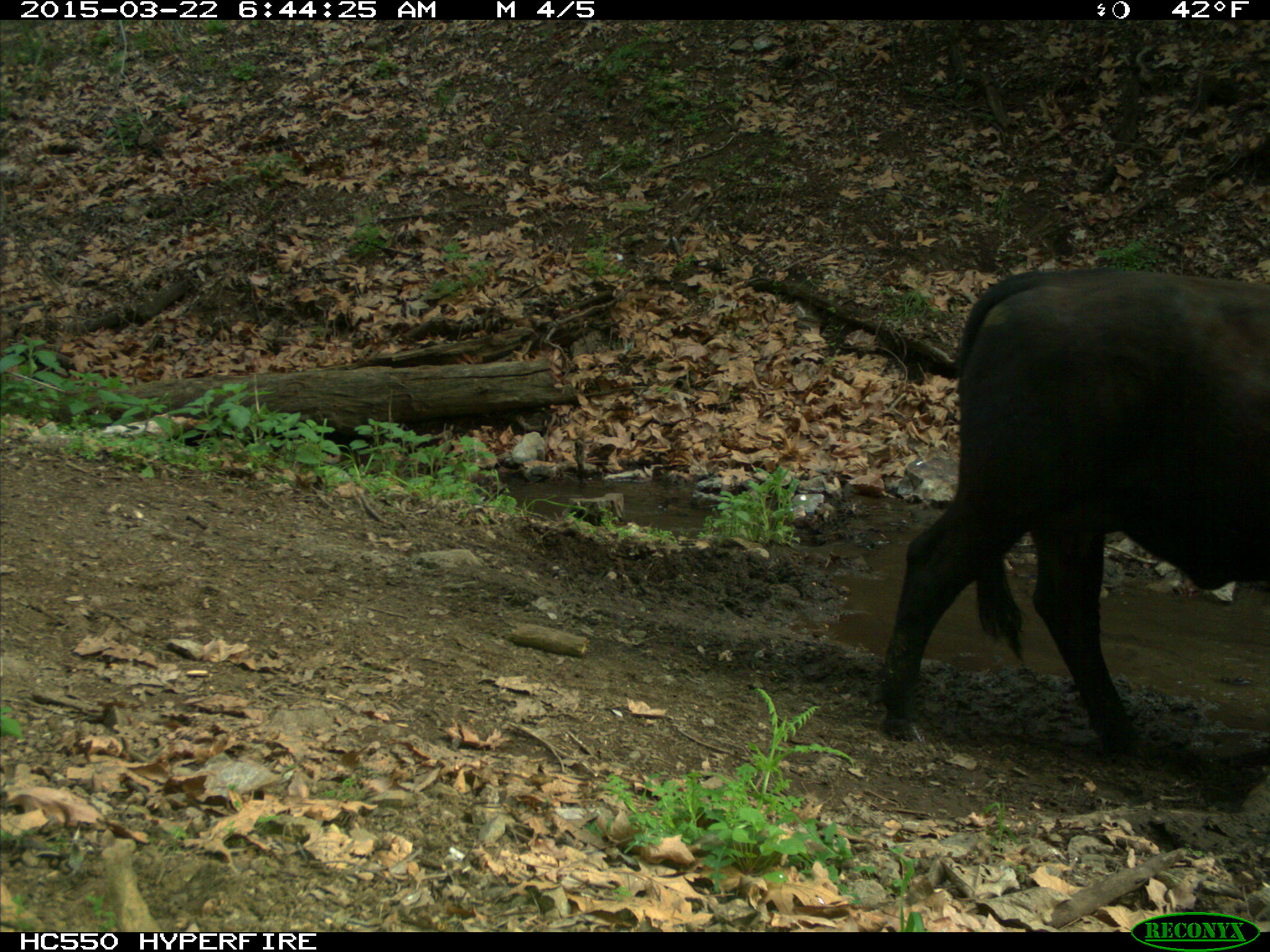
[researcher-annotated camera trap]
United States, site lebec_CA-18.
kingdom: Animalia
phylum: Chordata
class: Mammalia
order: Artiodactyla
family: Bovidae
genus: Bos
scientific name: Bos taurus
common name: domestic cow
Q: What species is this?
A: Bos taurus (domestic cow).